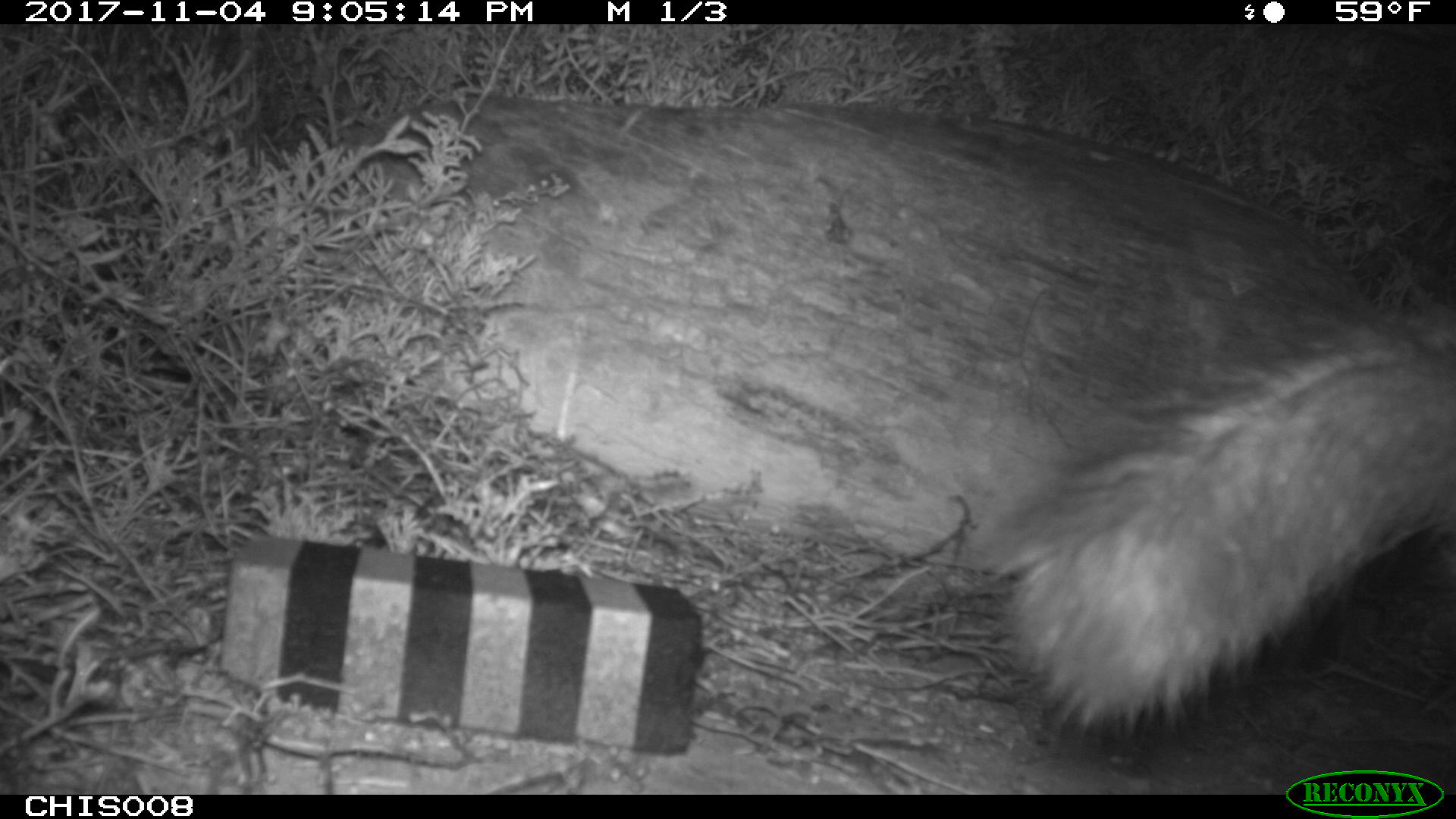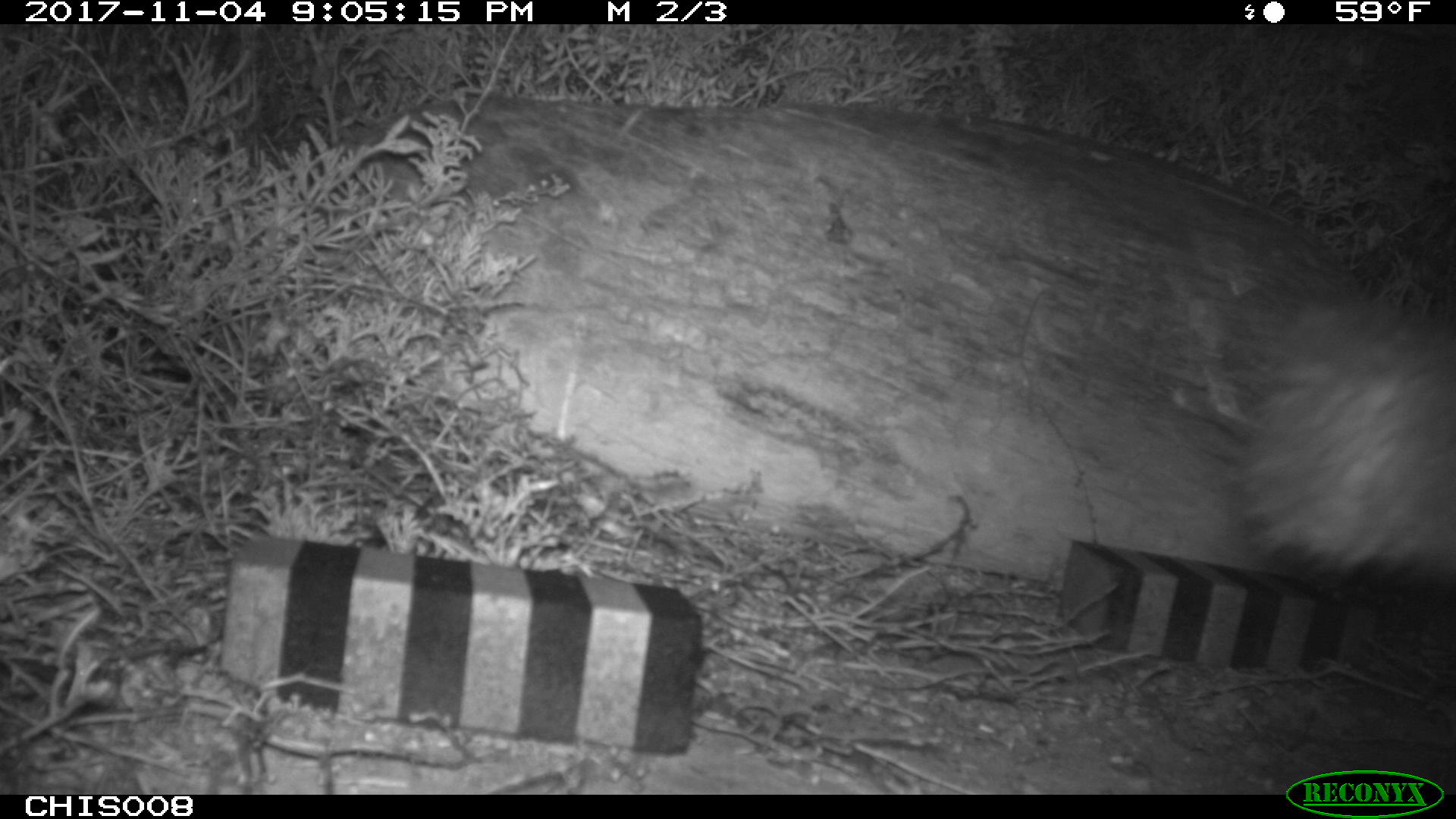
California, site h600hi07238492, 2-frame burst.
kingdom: Animalia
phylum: Chordata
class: Mammalia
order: Carnivora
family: Canidae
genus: Urocyon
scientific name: Urocyon littoralis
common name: island fox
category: fox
Fox (island fox) (Urocyon littoralis).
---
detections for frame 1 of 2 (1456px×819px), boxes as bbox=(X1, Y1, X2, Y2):
fox: bbox=(971, 301, 1455, 740)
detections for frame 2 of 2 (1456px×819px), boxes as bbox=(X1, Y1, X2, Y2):
fox: bbox=(1227, 268, 1455, 583)